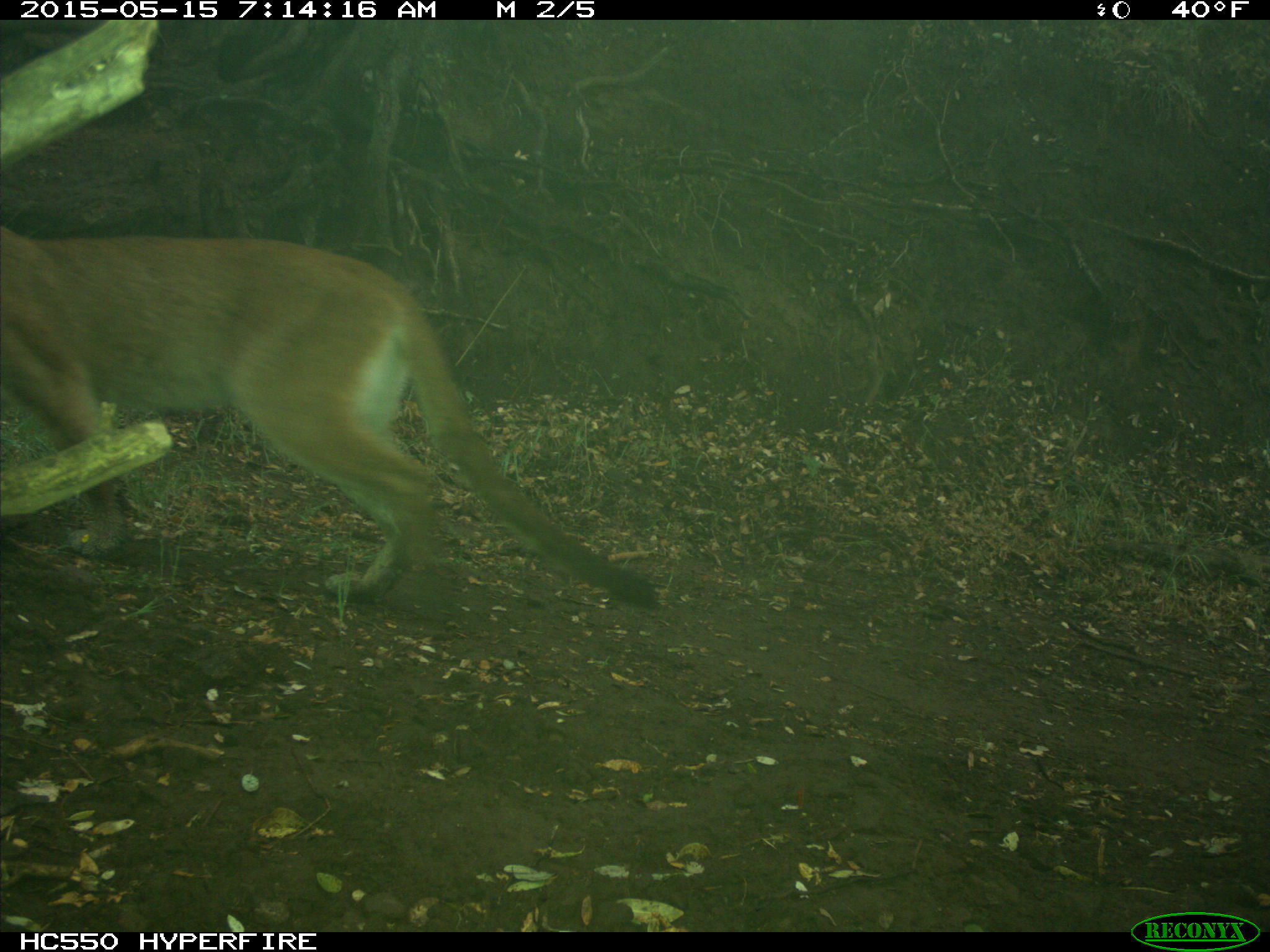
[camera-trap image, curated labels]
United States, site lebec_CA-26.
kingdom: Animalia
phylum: Chordata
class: Mammalia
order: Carnivora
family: Felidae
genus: Puma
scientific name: Puma concolor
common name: mountain lion